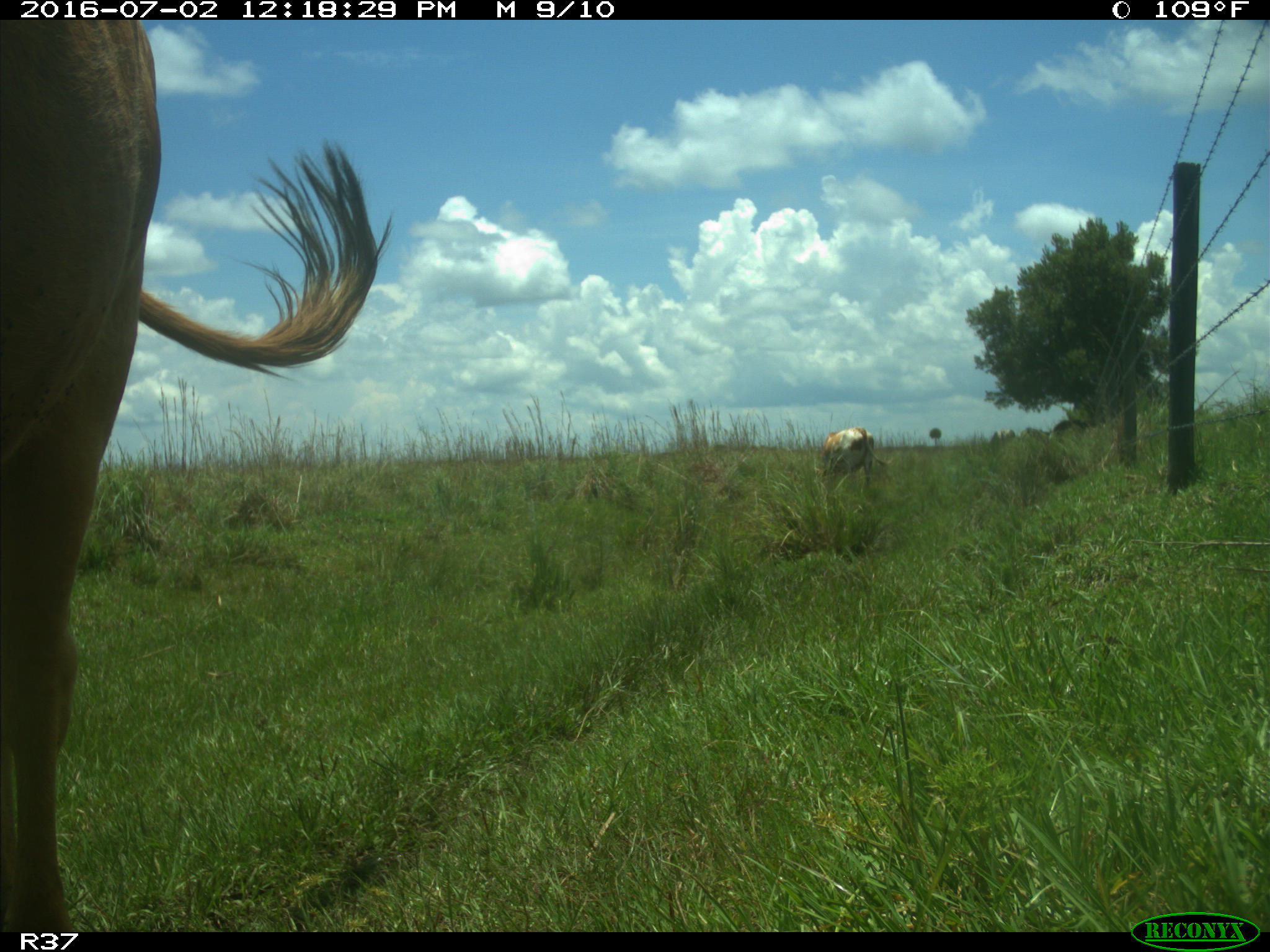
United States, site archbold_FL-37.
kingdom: Animalia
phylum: Chordata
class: Mammalia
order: Artiodactyla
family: Bovidae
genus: Bos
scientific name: Bos taurus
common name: domestic cow